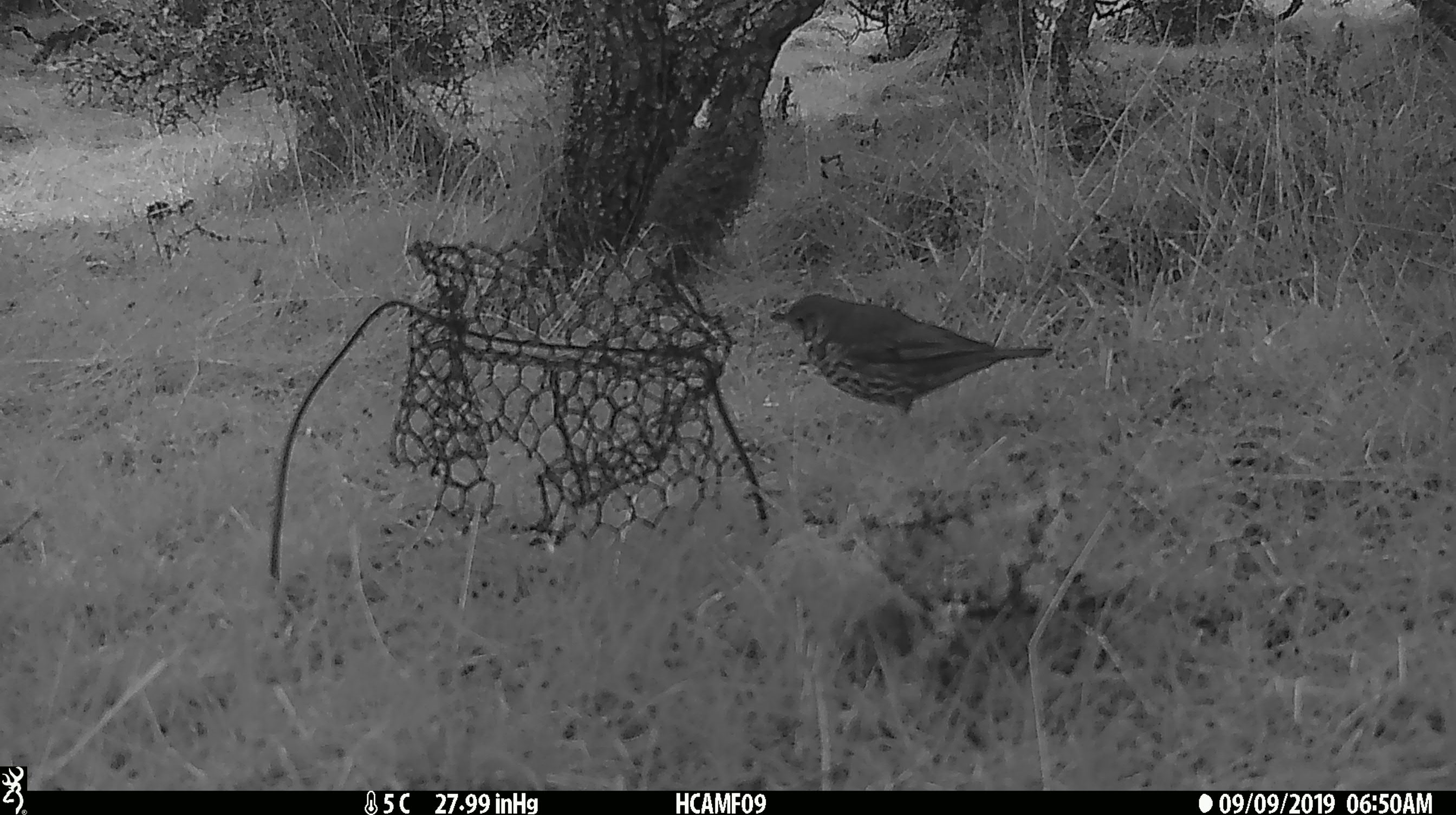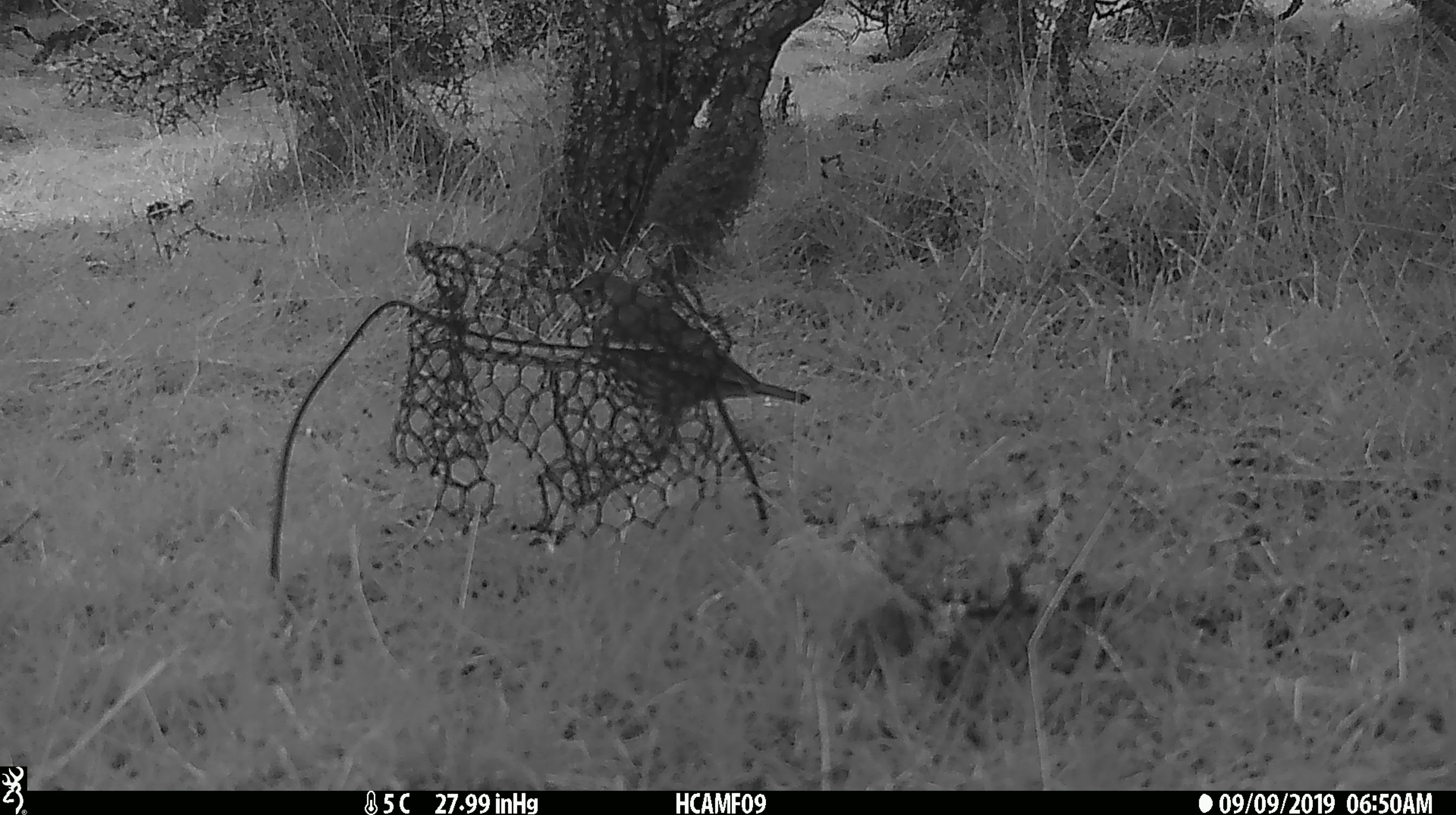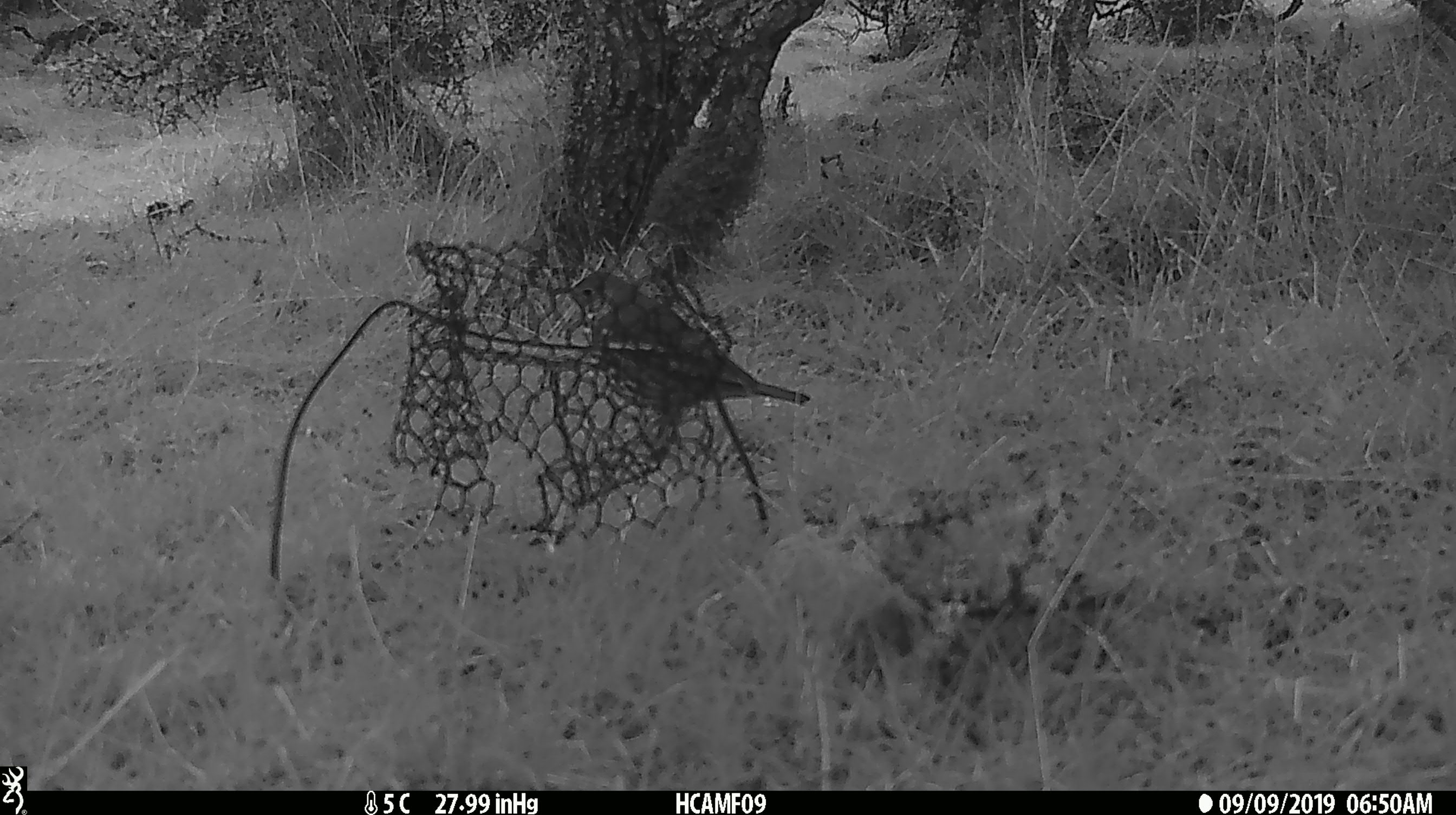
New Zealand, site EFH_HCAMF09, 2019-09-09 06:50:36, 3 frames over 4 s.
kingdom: Animalia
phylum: Chordata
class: Aves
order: Passeriformes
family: Turdidae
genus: Turdus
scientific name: Turdus philomelos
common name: song thrush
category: thrush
Thrush (song thrush) (Turdus philomelos).